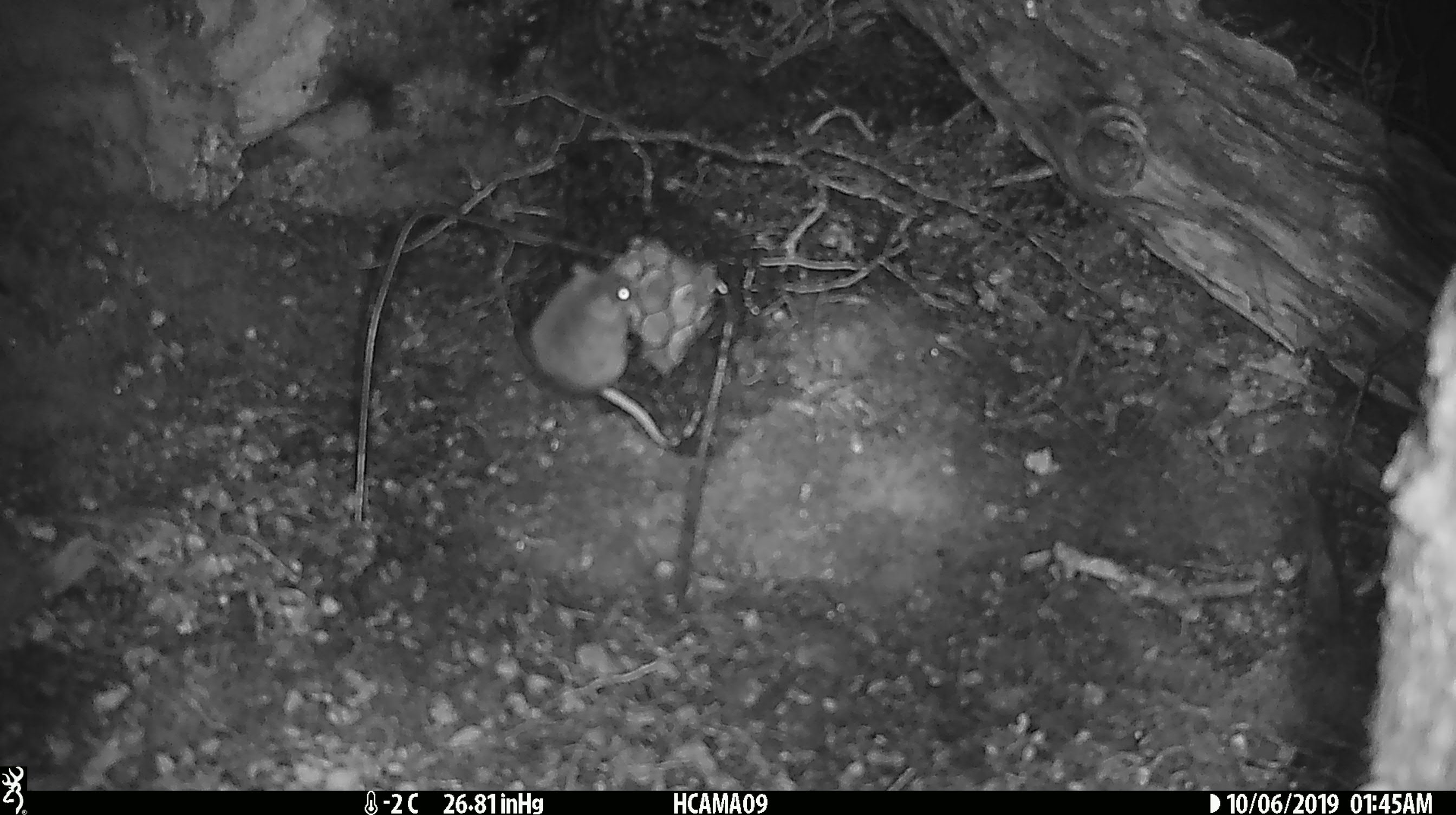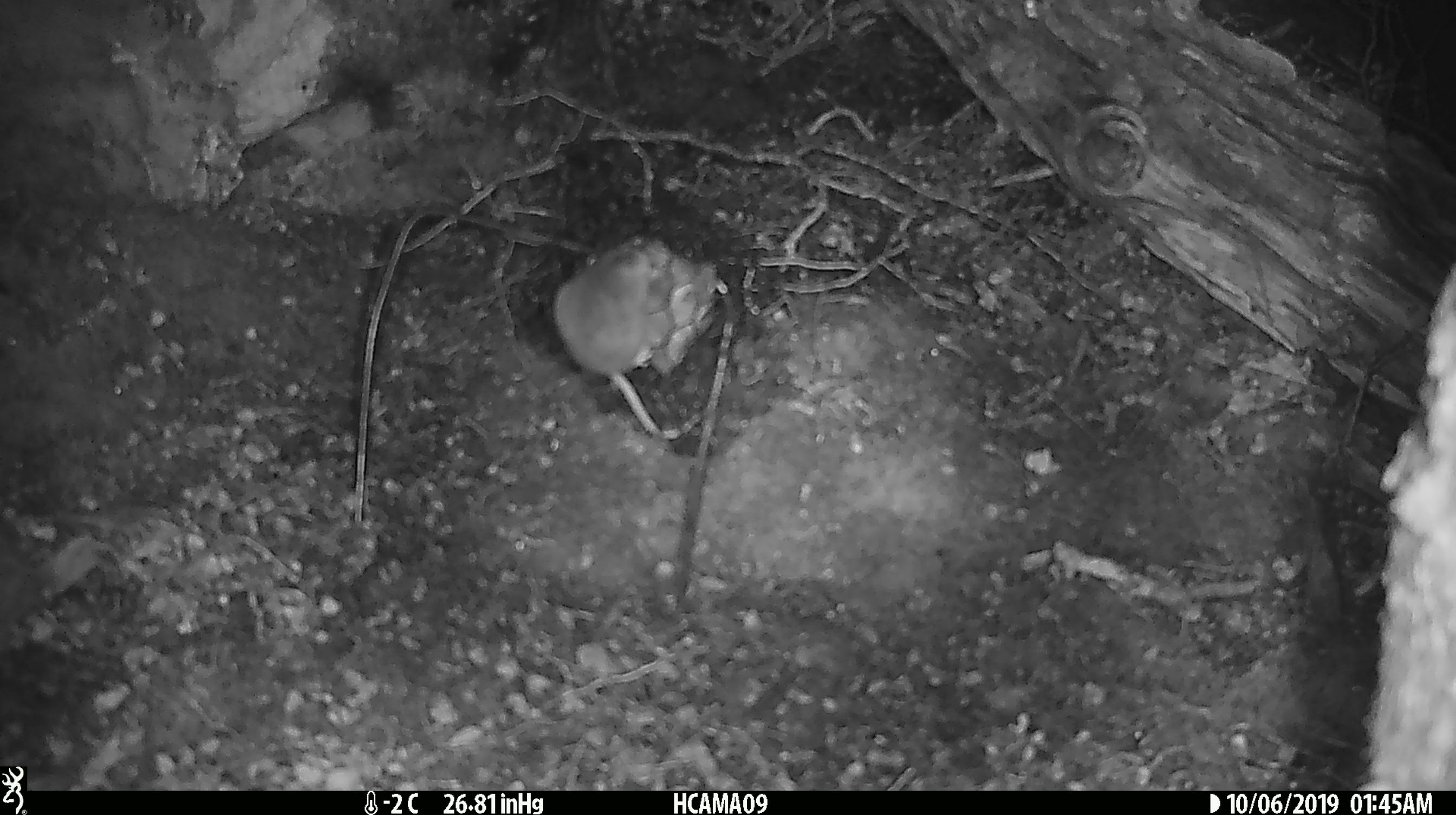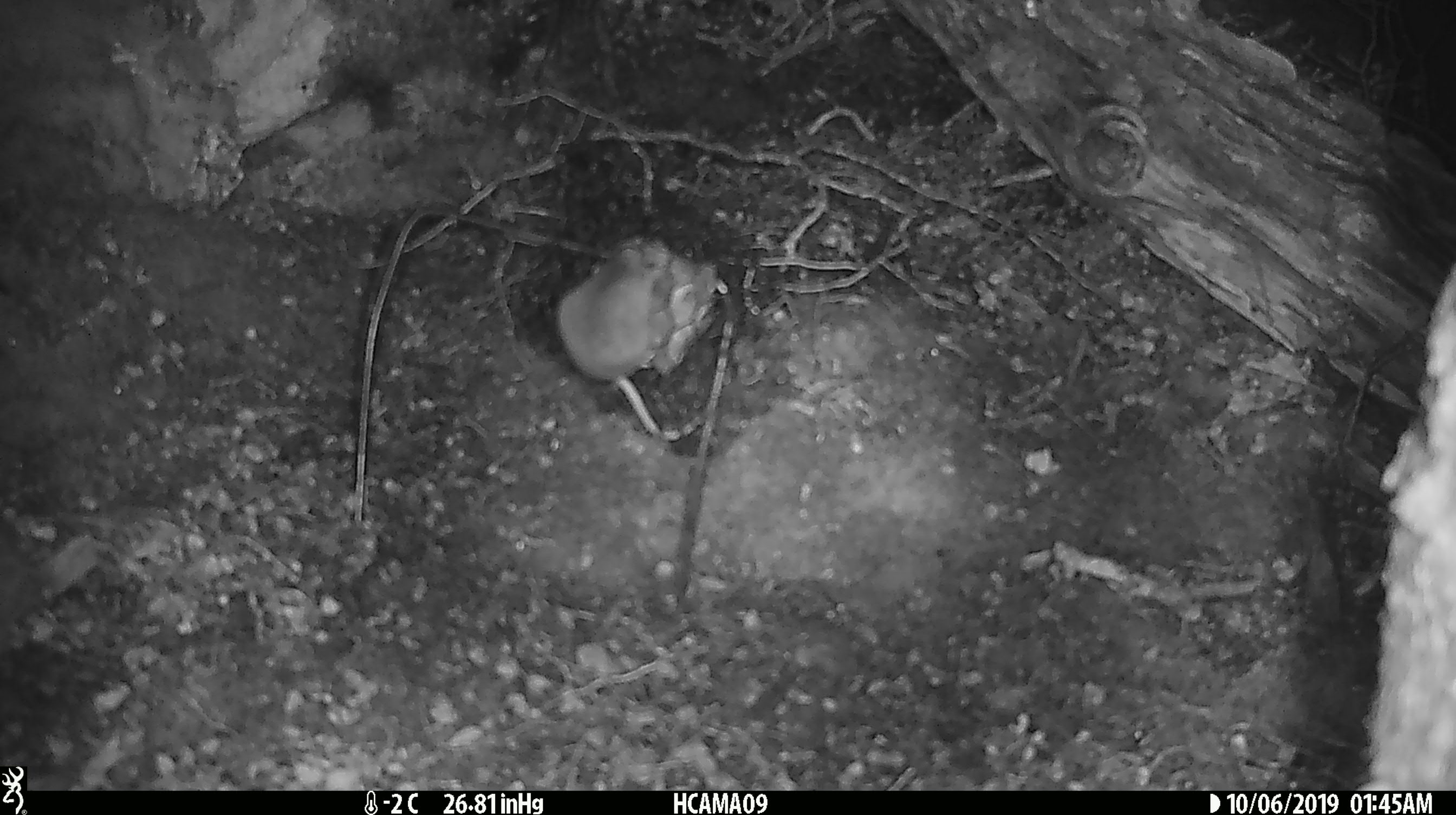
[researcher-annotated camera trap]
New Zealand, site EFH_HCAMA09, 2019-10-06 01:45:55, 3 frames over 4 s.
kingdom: Animalia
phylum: Chordata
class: Mammalia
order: Rodentia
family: Muridae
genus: Mus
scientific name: Mus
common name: mouse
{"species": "mouse (Mus)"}